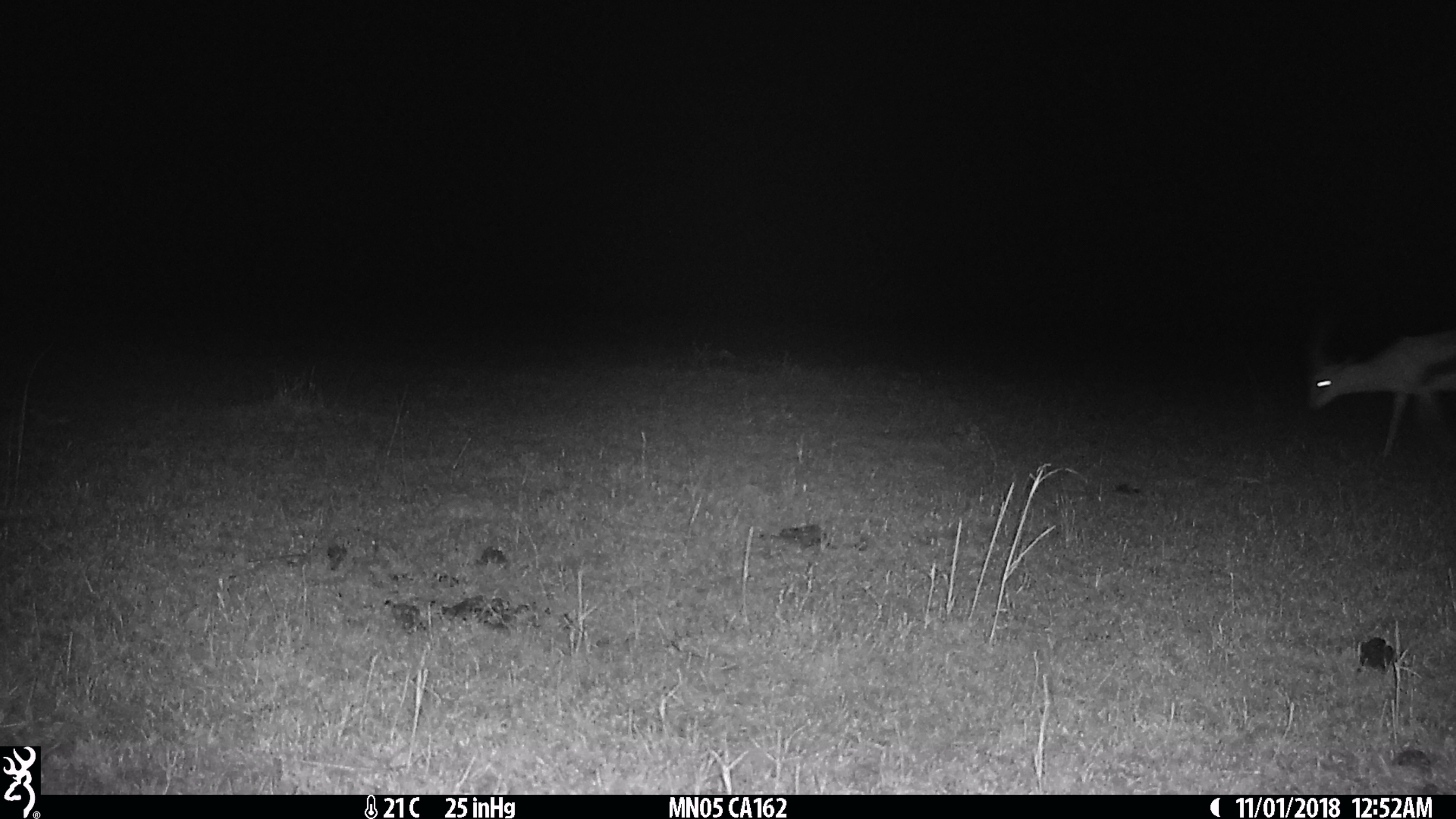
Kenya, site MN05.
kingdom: Animalia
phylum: Chordata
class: Mammalia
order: Artiodactyla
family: Bovidae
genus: Eudorcas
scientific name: Eudorcas thomsonii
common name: thomon's gazelle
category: gazelle thomsons